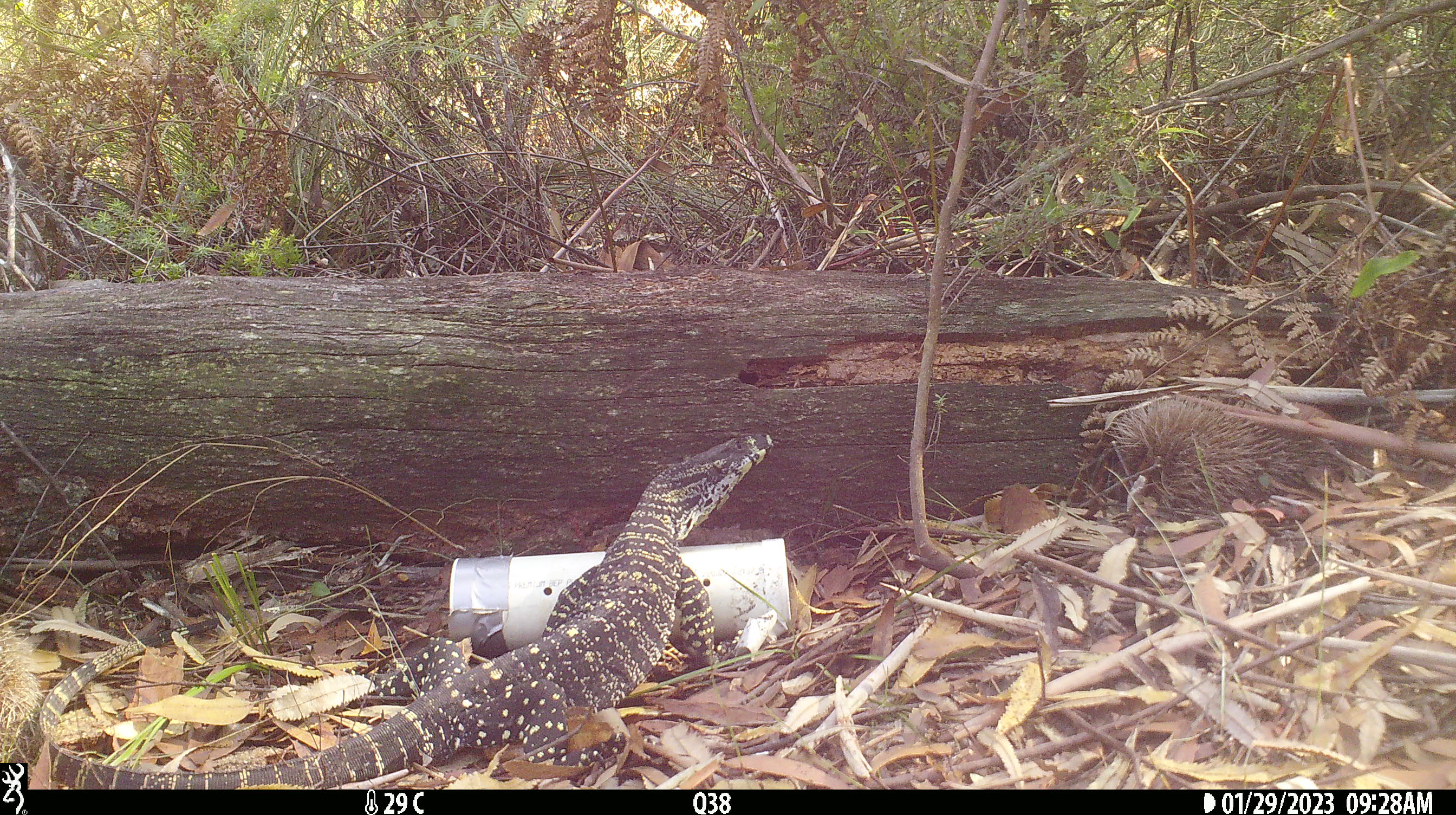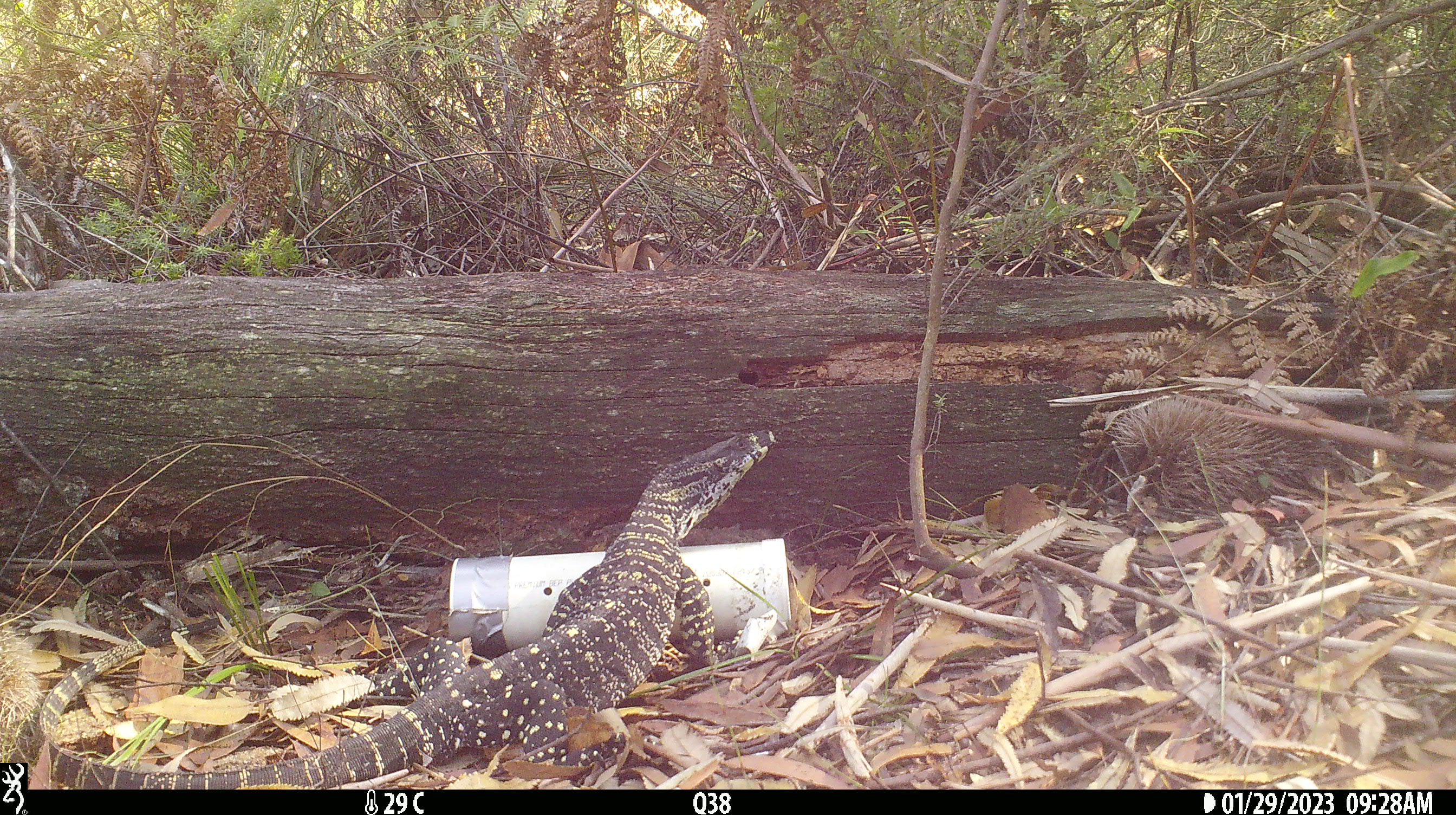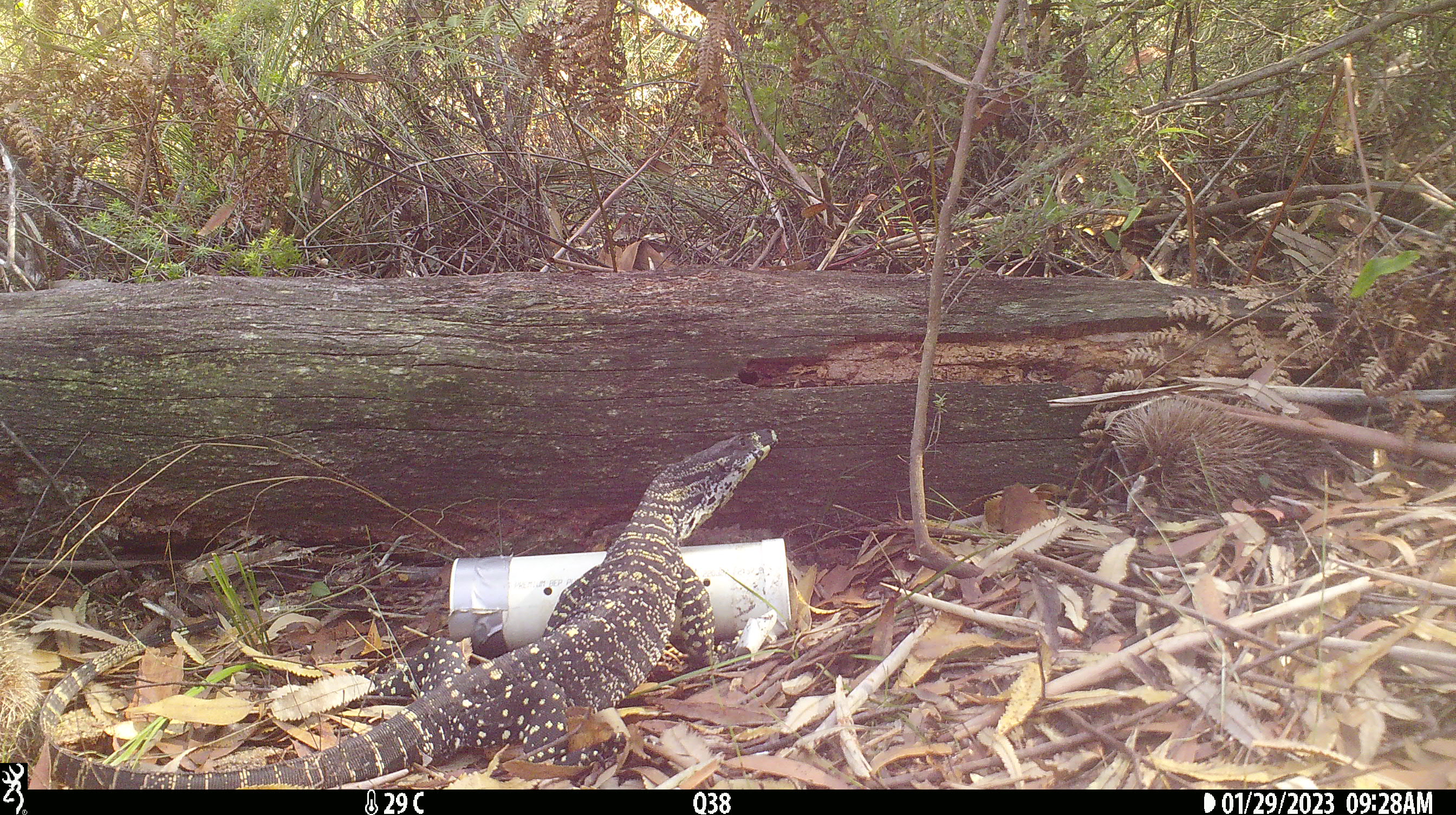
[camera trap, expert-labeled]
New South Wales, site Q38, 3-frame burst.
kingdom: Animalia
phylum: Chordata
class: Reptilia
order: Squamata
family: Varanidae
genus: Varanus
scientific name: Varanus varius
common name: lace monitor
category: goanna